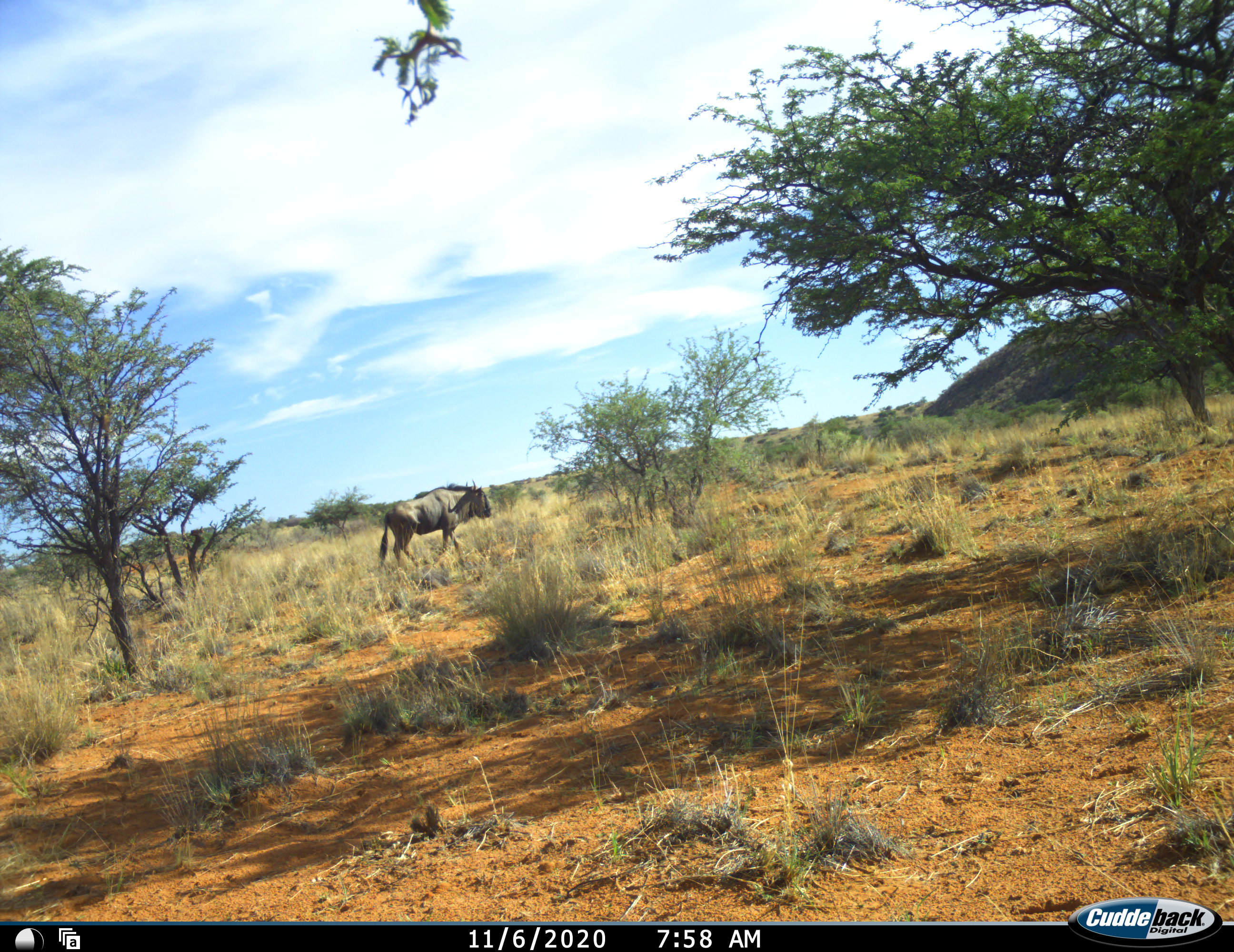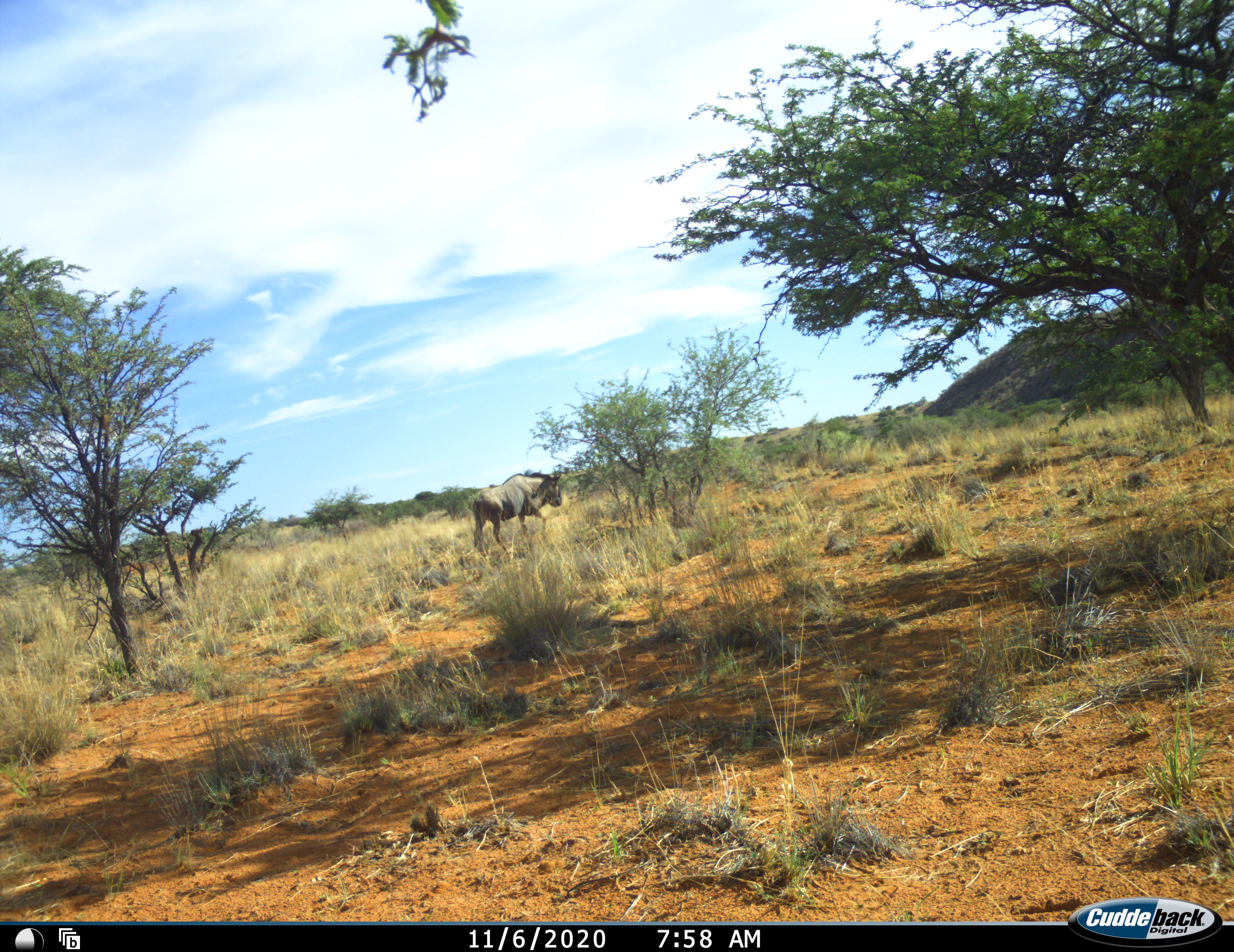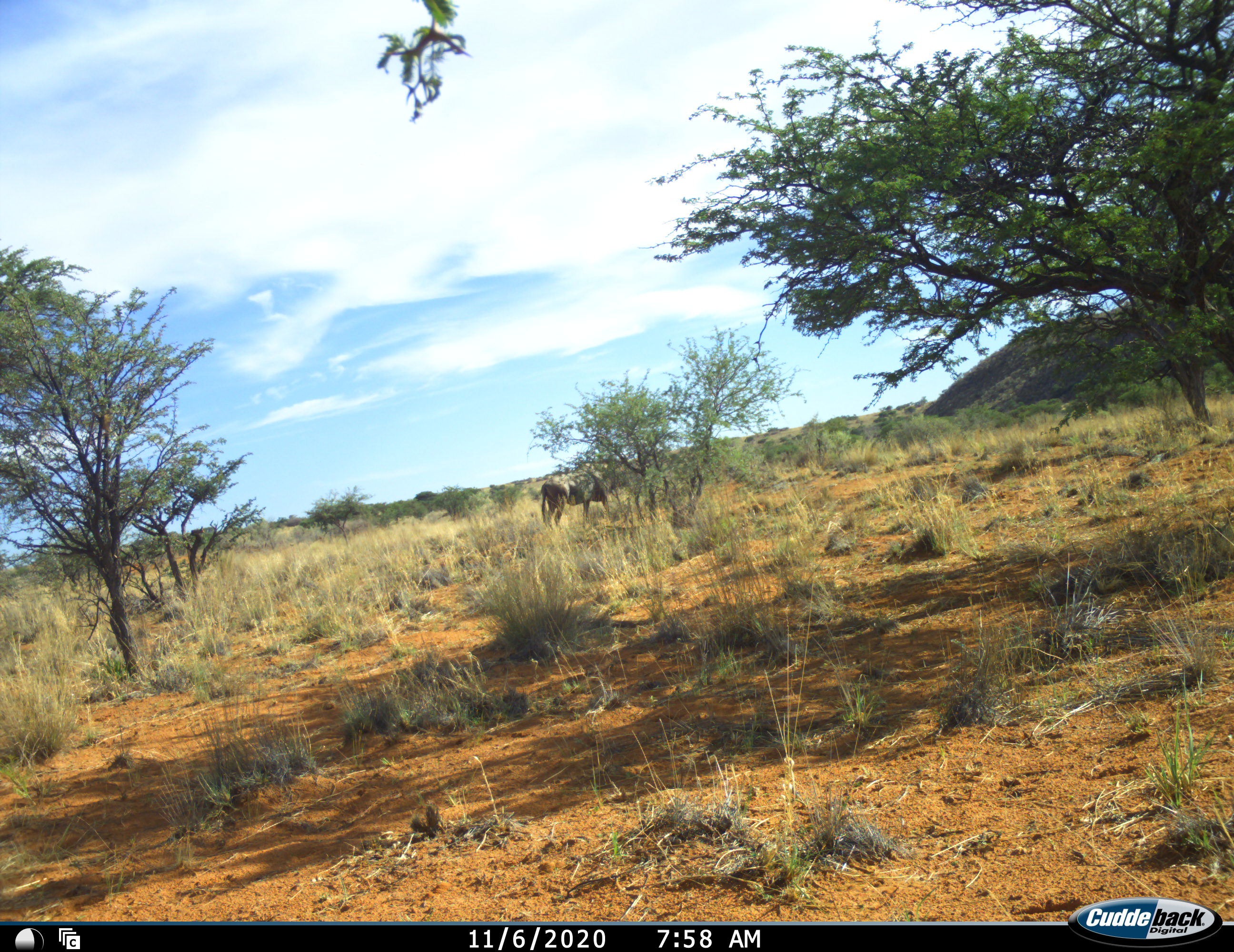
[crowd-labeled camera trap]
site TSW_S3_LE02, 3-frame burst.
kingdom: Animalia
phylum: Chordata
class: Mammalia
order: Artiodactyla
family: Bovidae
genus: Connochaetes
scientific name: Connochaetes taurinus taurinus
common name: blue wildebeest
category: wildebeestblue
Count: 1.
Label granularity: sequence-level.